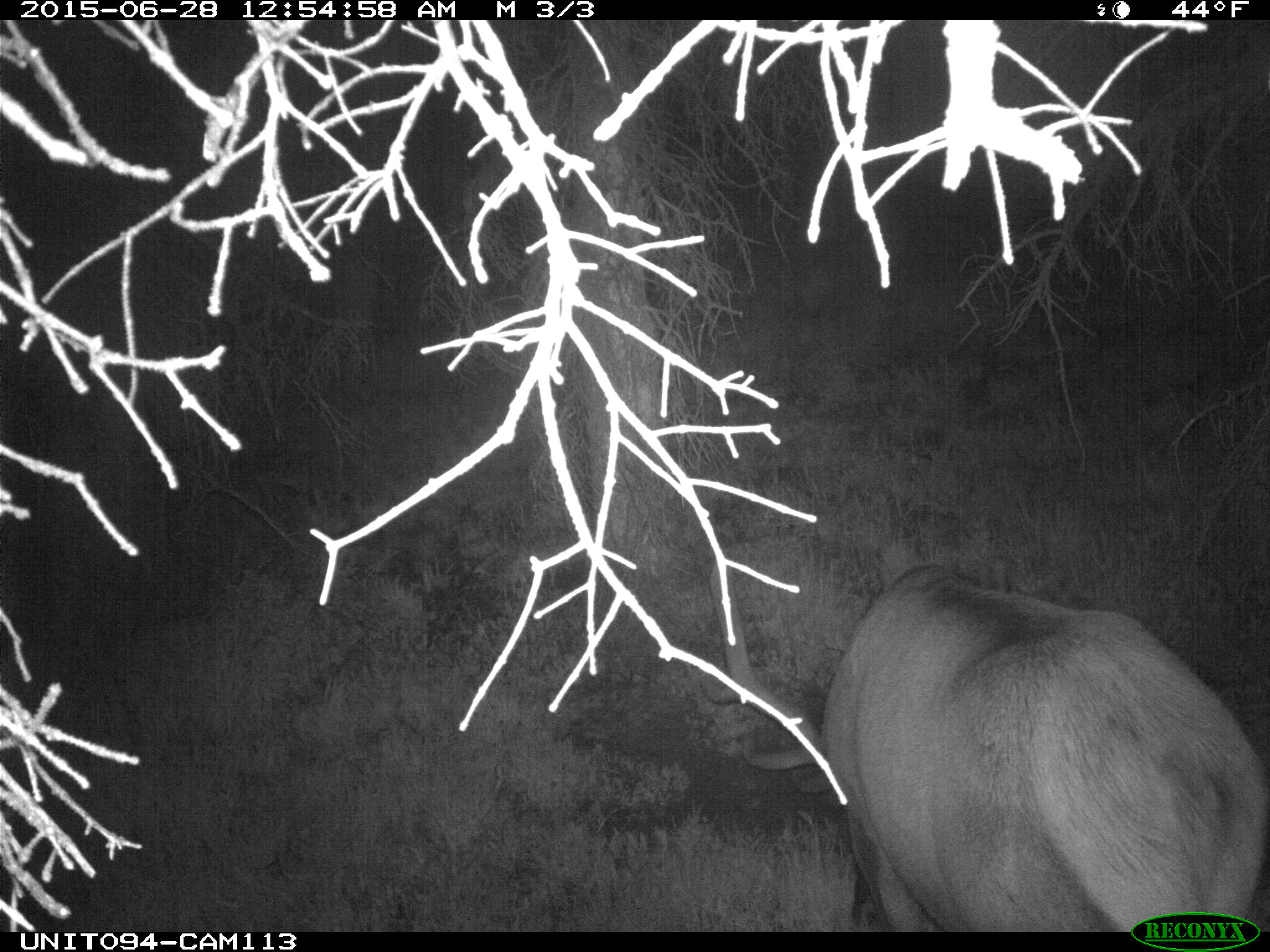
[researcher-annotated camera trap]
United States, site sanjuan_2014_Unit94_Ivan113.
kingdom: Animalia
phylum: Chordata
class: Mammalia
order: Artiodactyla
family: Cervidae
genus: Cervus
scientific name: Cervus elaphus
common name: red deer